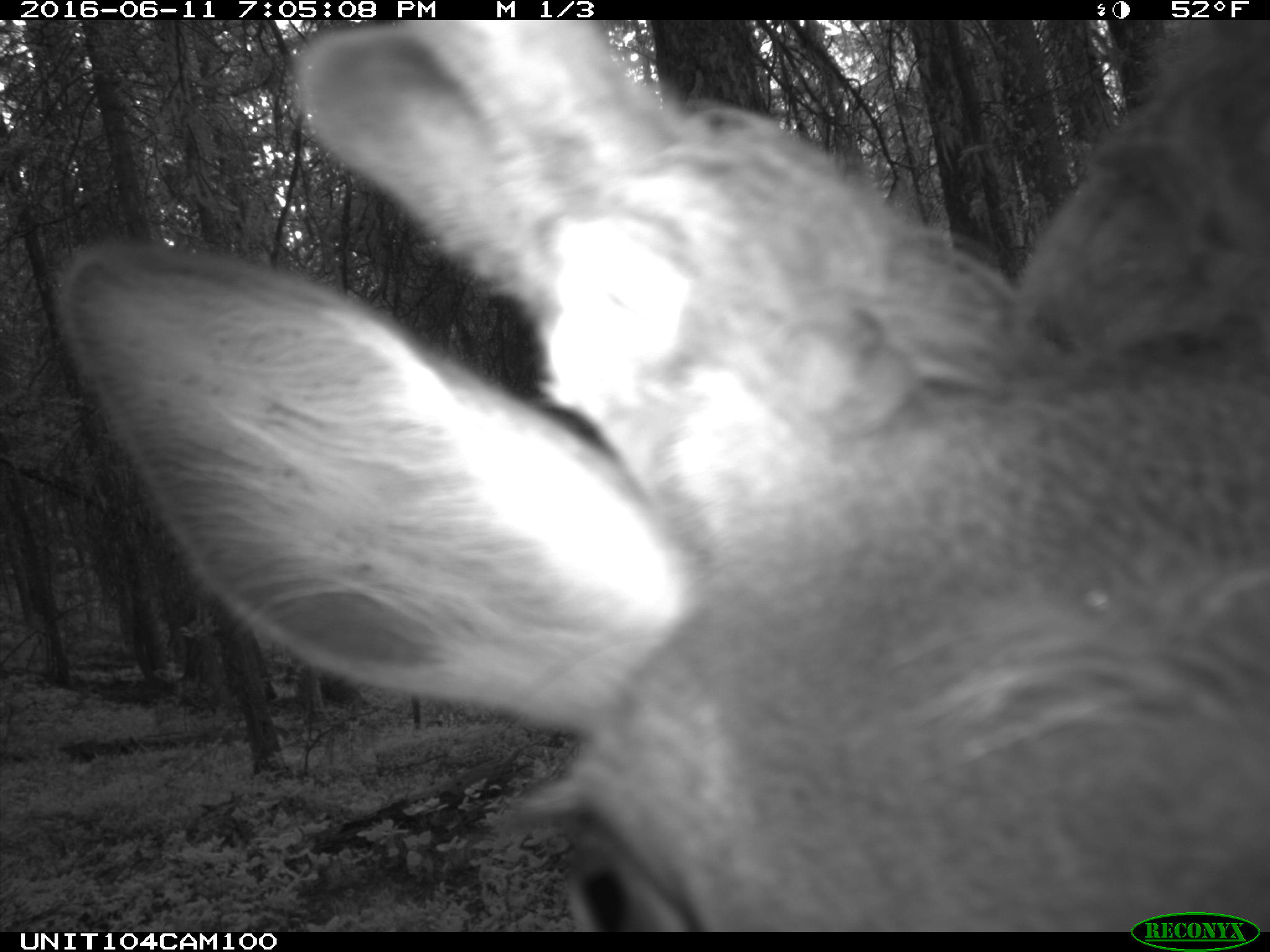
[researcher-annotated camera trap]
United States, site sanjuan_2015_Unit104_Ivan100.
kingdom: Animalia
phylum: Chordata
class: Mammalia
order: Artiodactyla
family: Cervidae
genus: Cervus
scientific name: Cervus elaphus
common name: red deer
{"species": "Cervus elaphus (red deer)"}